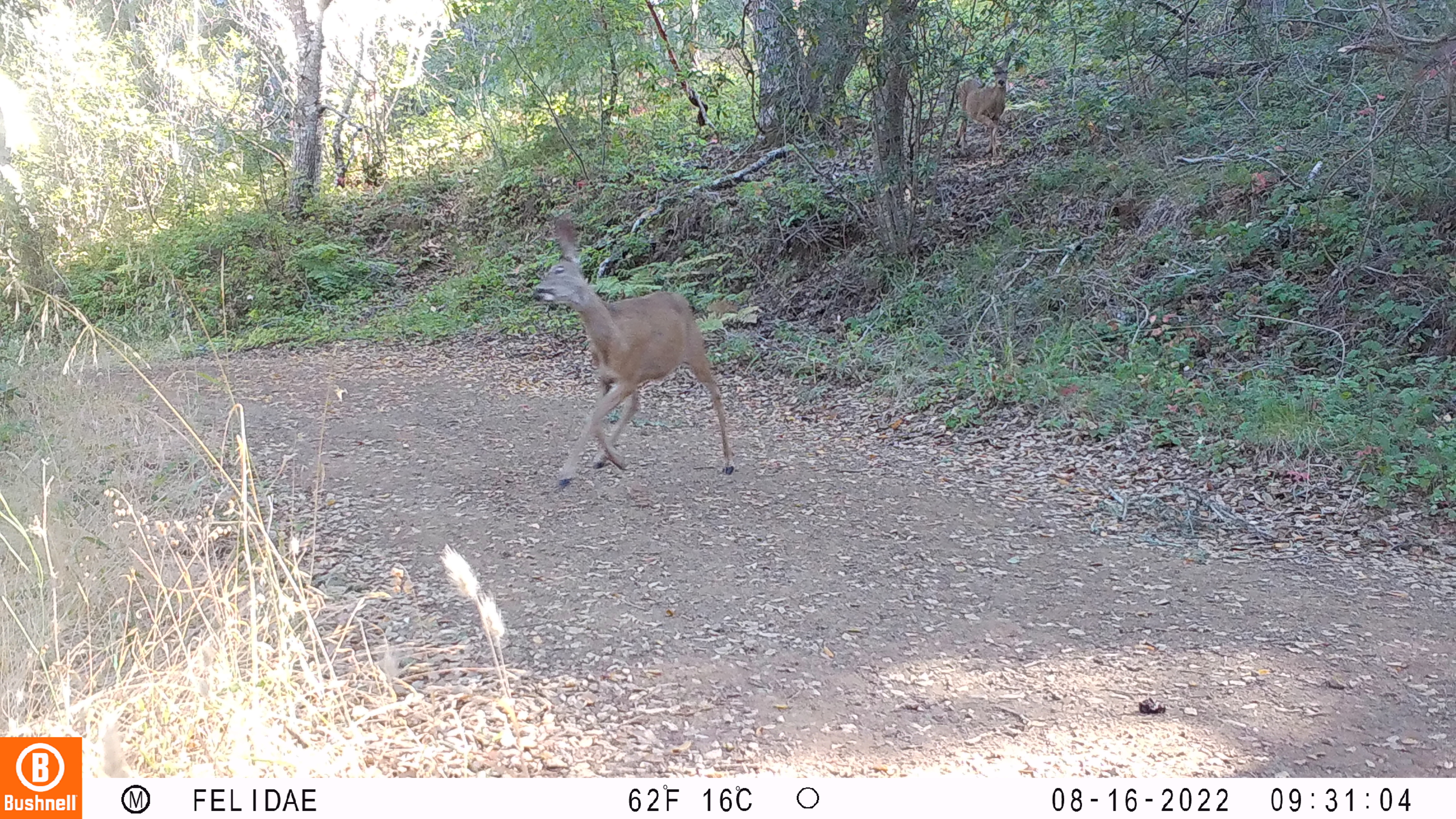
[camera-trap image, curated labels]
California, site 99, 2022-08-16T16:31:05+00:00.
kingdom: Animalia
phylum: Chordata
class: Mammalia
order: Artiodactyla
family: Cervidae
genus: Odocoileus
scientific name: Odocoileus hemionus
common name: mule deer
Mule deer (Odocoileus hemionus).